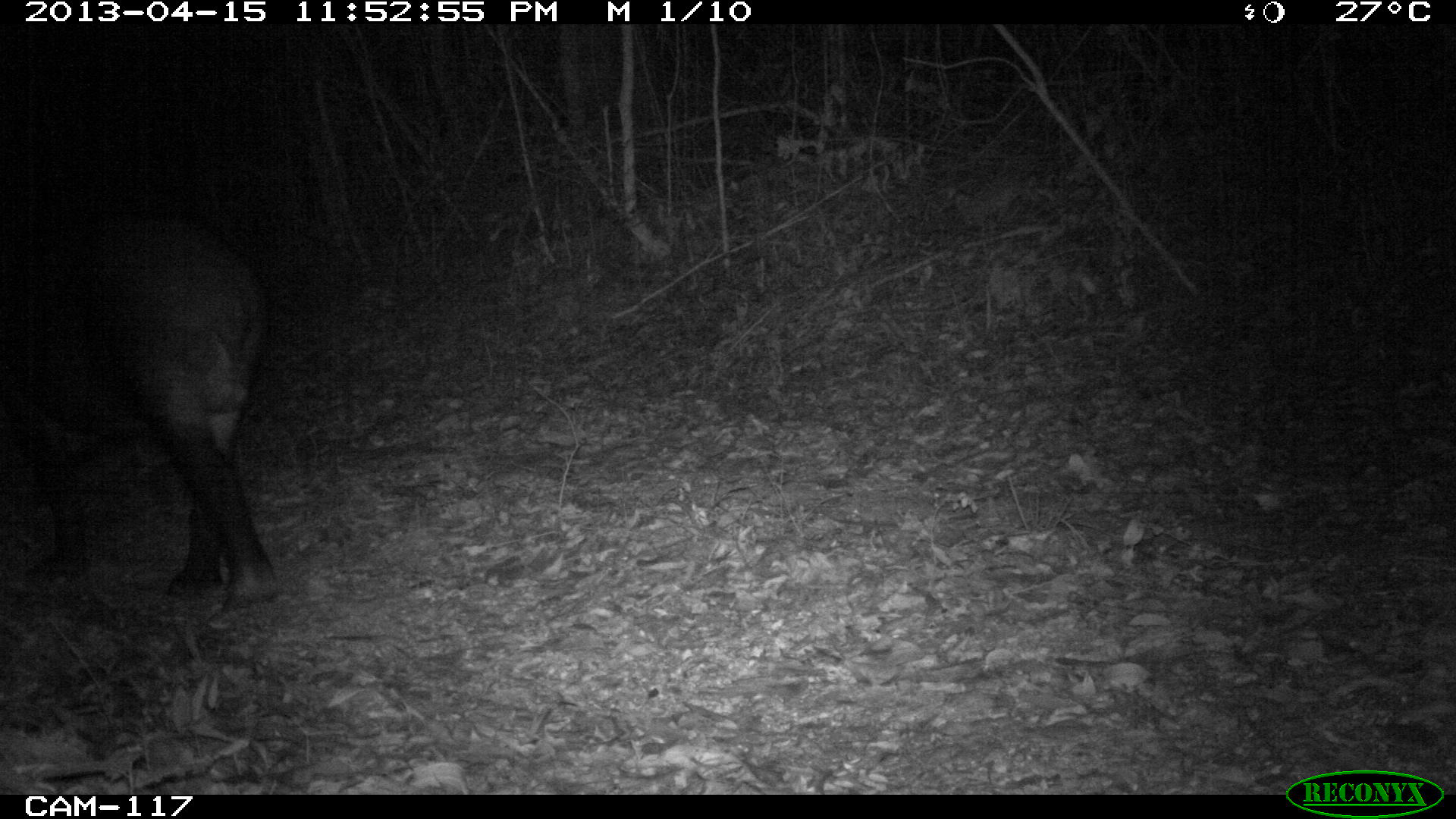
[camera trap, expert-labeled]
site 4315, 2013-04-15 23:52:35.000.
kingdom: Animalia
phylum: Chordata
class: Mammalia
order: Perissodactyla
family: Tapiridae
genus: Tapirus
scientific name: Tapirus bairdii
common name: baird's tapir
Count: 1.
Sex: male.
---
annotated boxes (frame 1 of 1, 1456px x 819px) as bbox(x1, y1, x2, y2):
tapirus bairdii: bbox(0, 203, 280, 615)